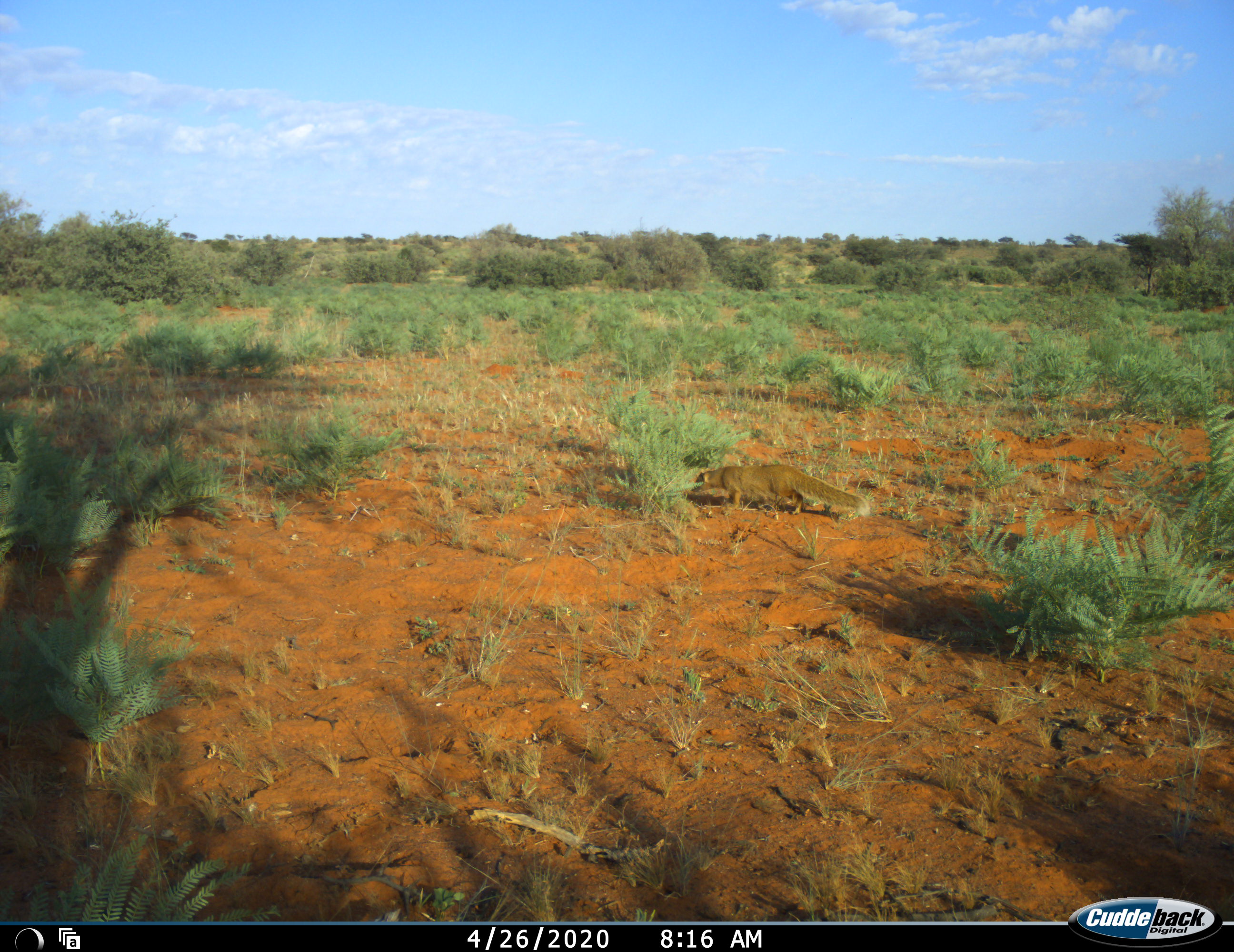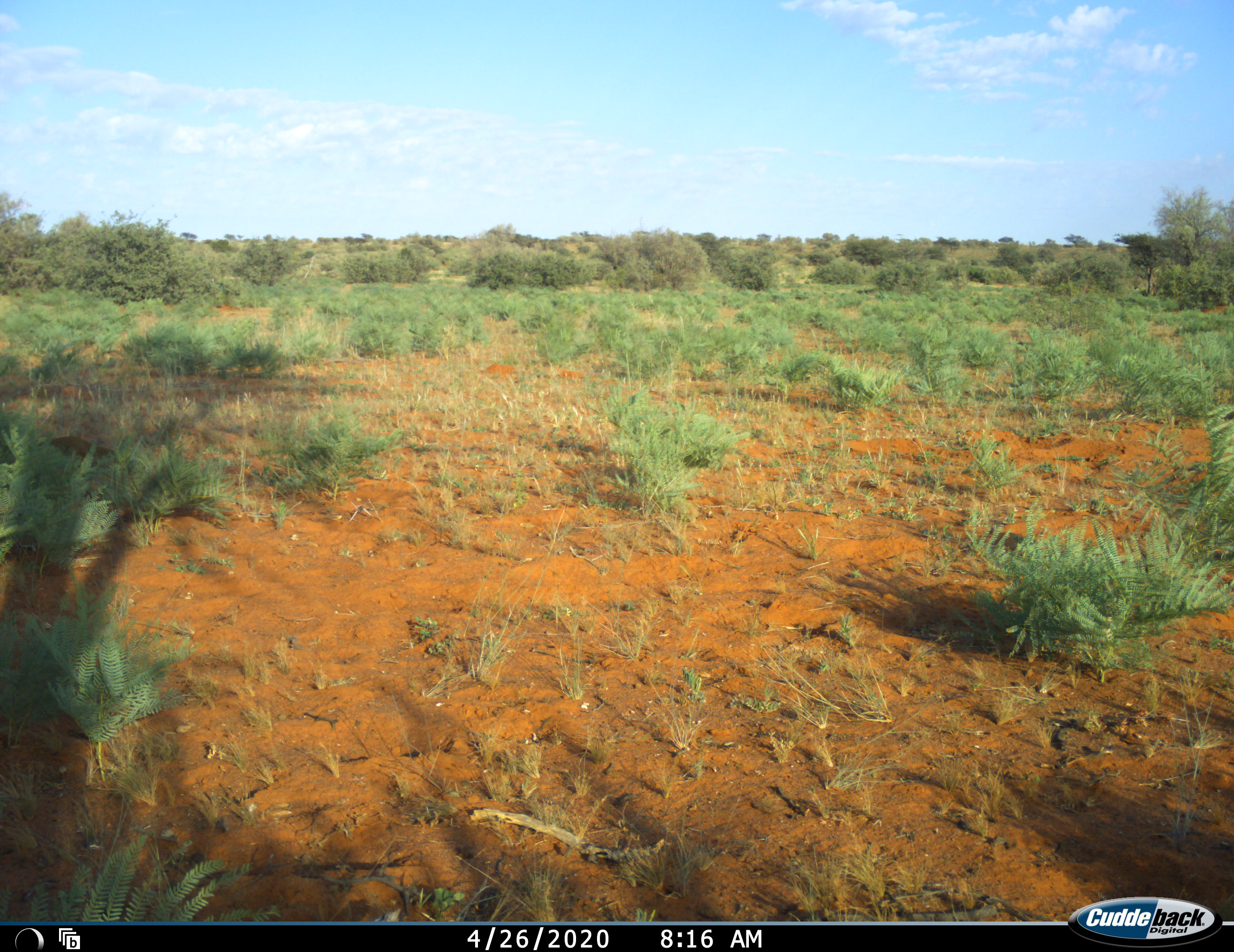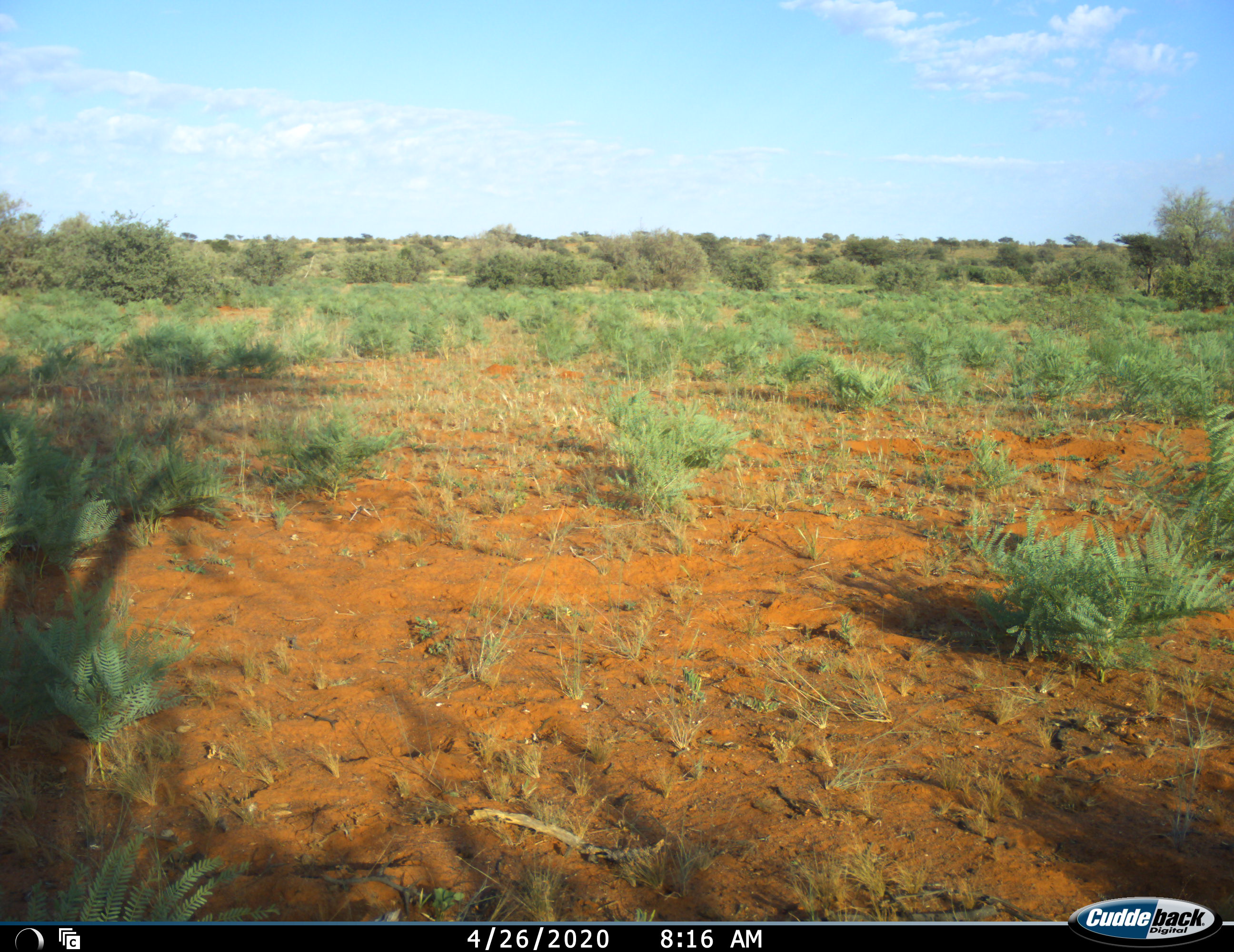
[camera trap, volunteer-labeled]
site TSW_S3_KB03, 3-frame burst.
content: unidentified animal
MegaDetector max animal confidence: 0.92